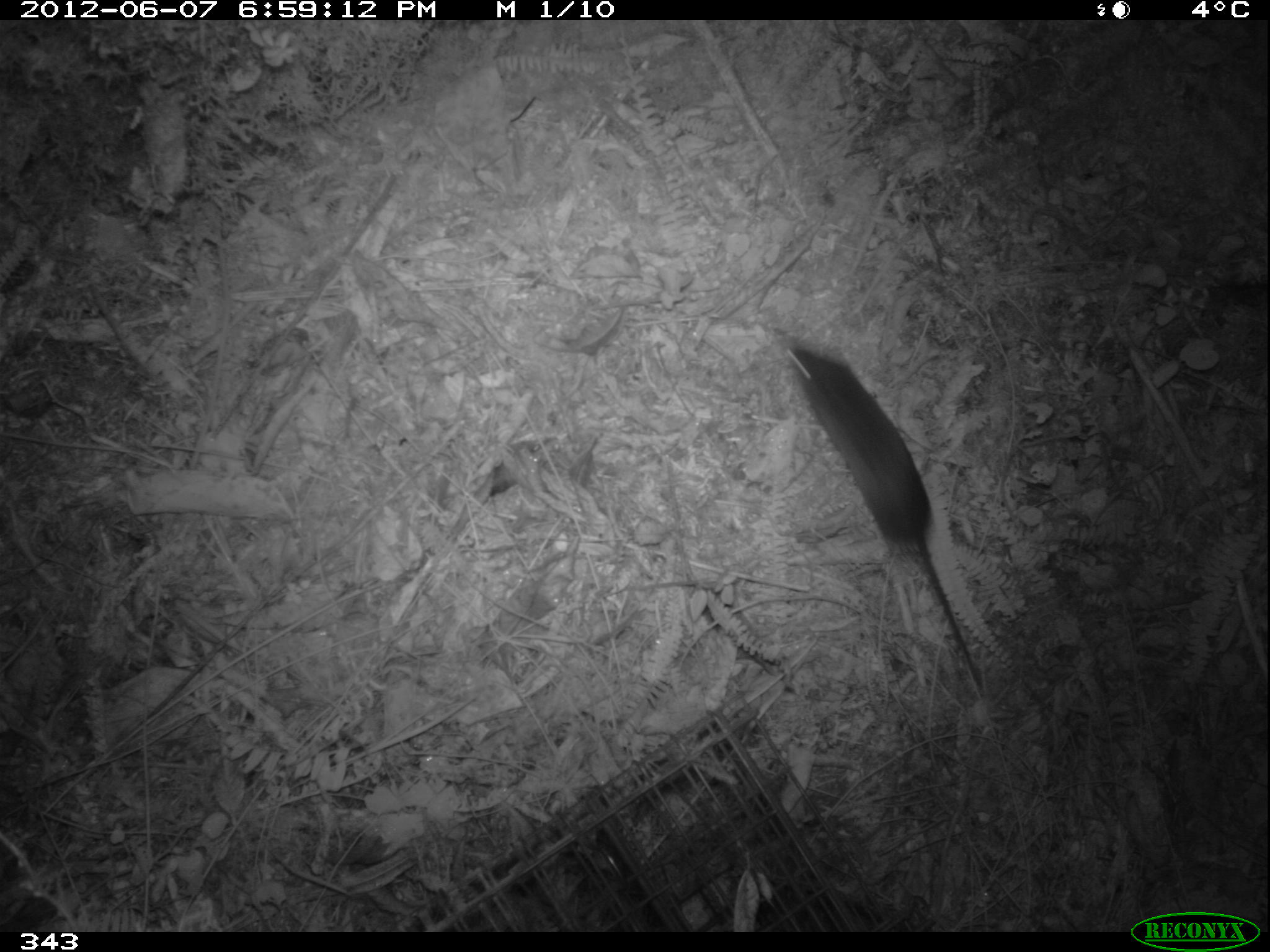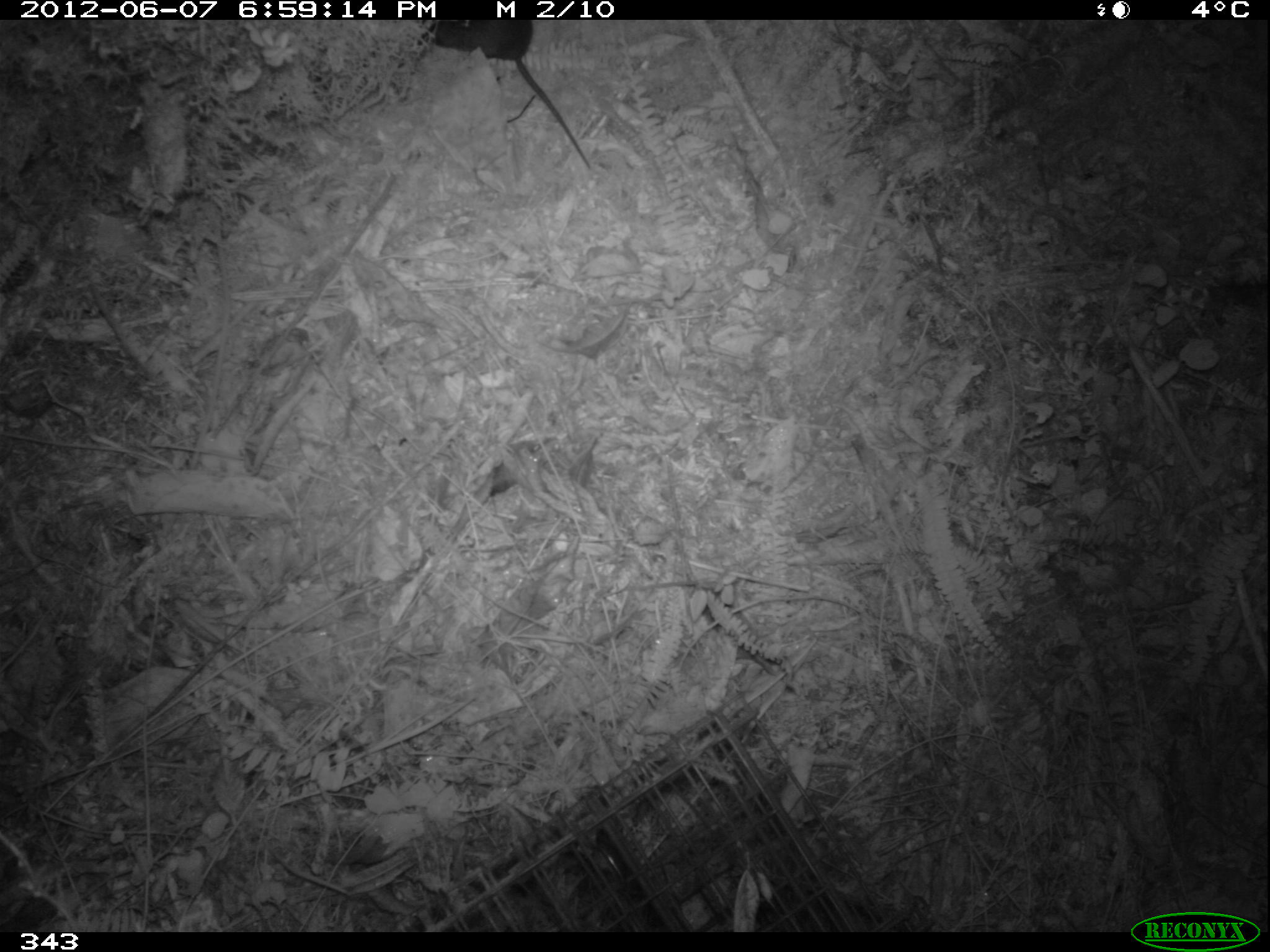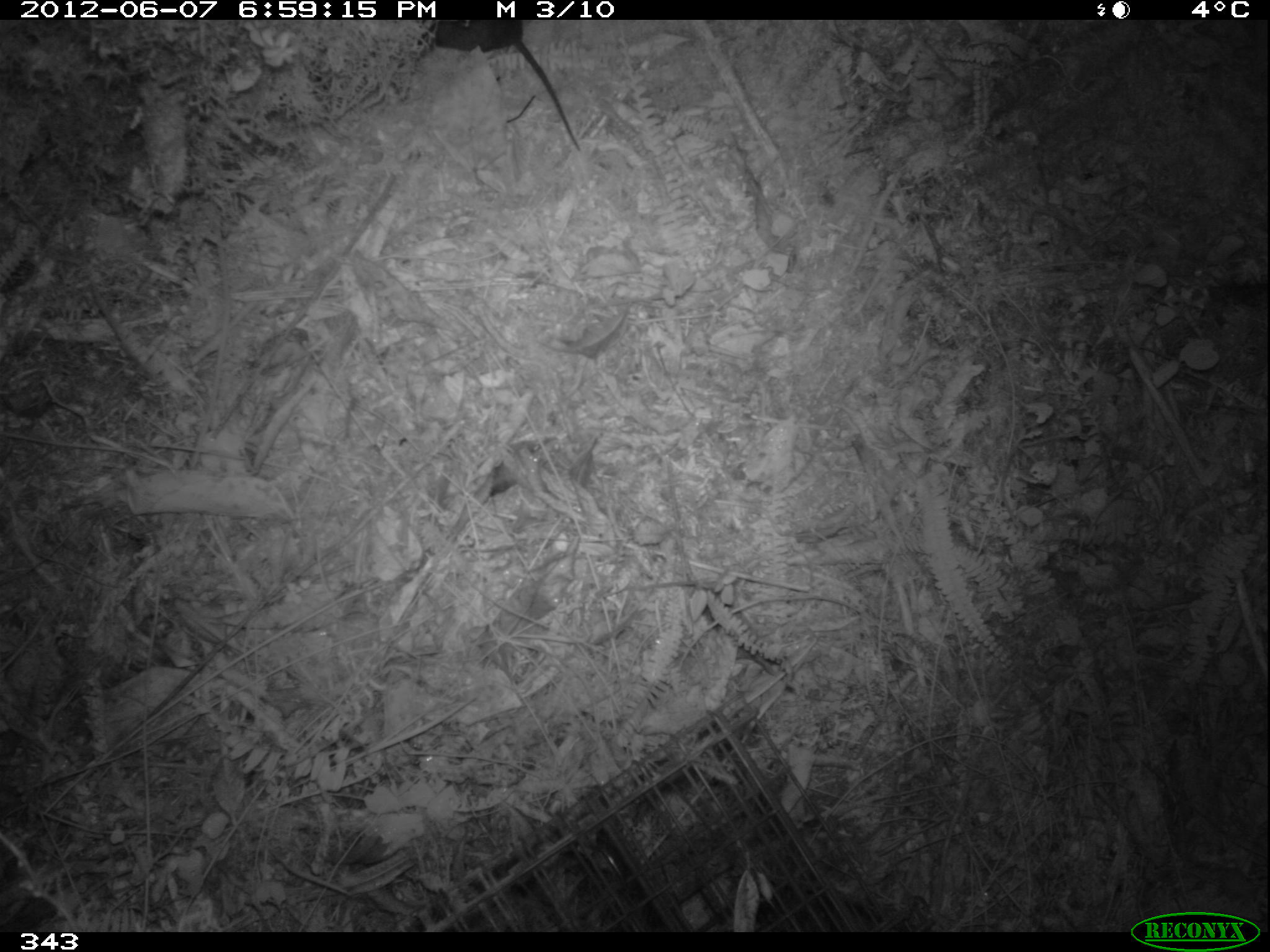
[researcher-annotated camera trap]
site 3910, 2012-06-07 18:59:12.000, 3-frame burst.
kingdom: Animalia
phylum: Chordata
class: Mammalia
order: Rodentia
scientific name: Rodentia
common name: rodents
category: unknown rodent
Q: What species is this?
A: Unknown rodent (rodents) (Rodentia).